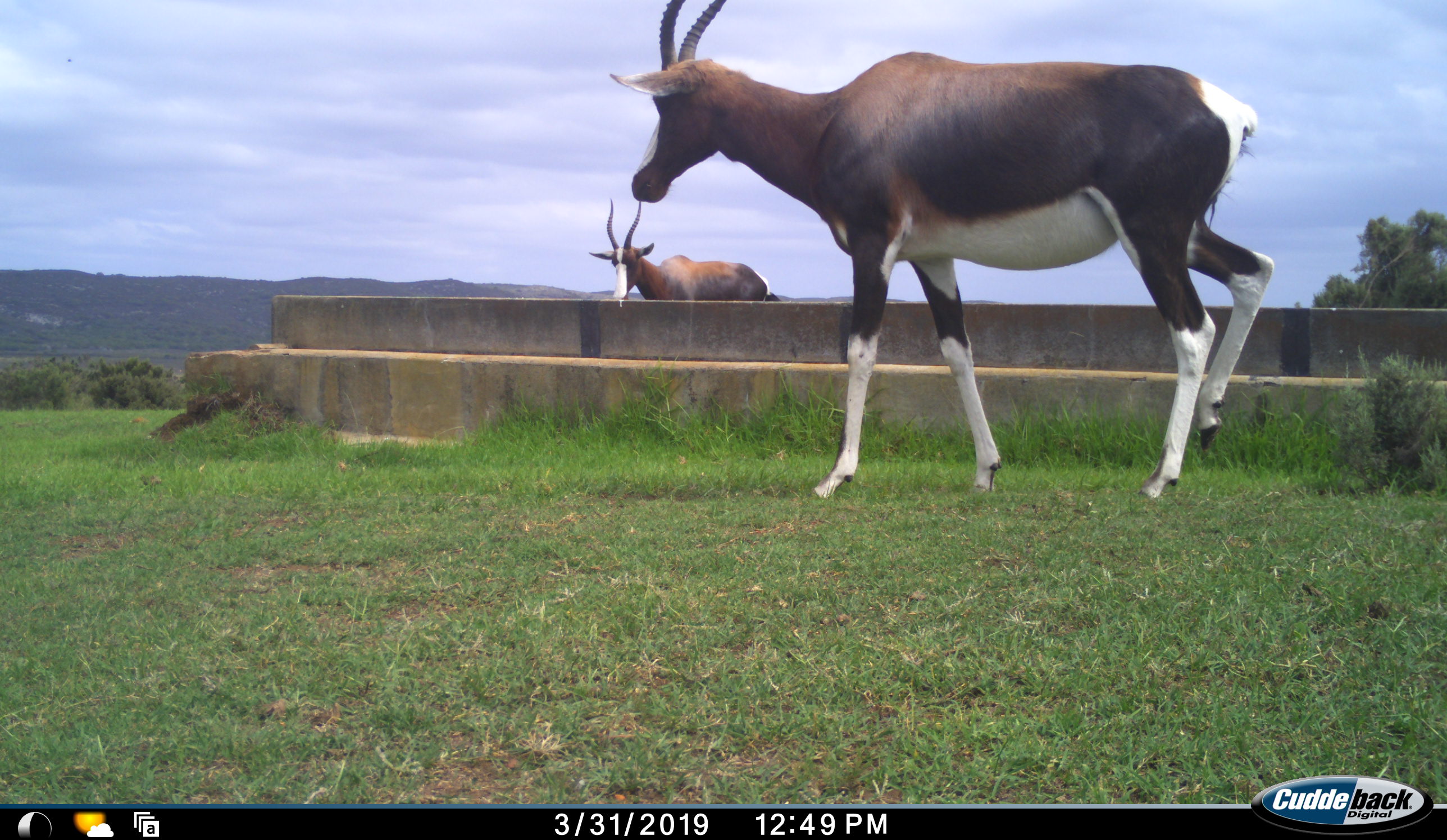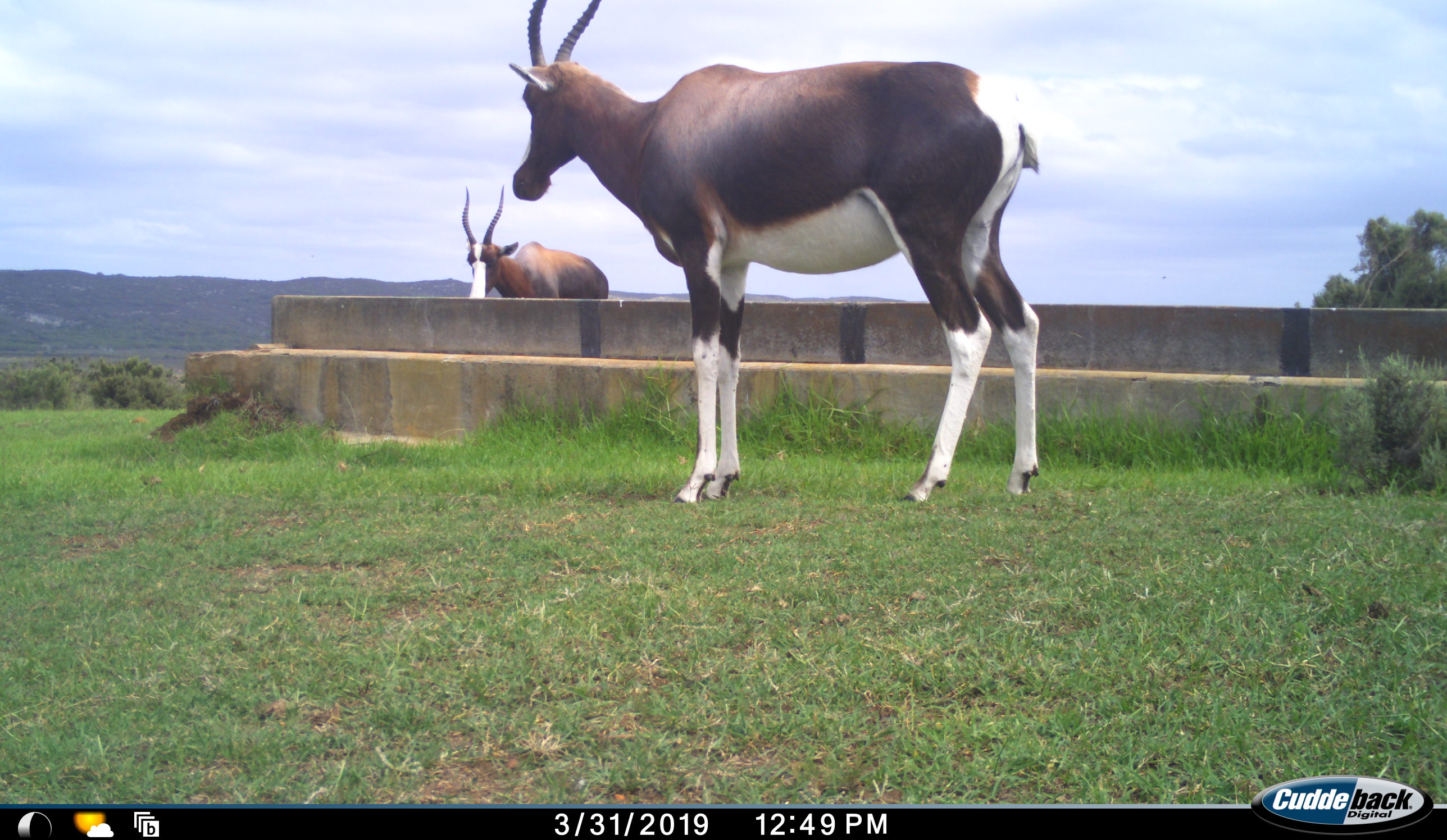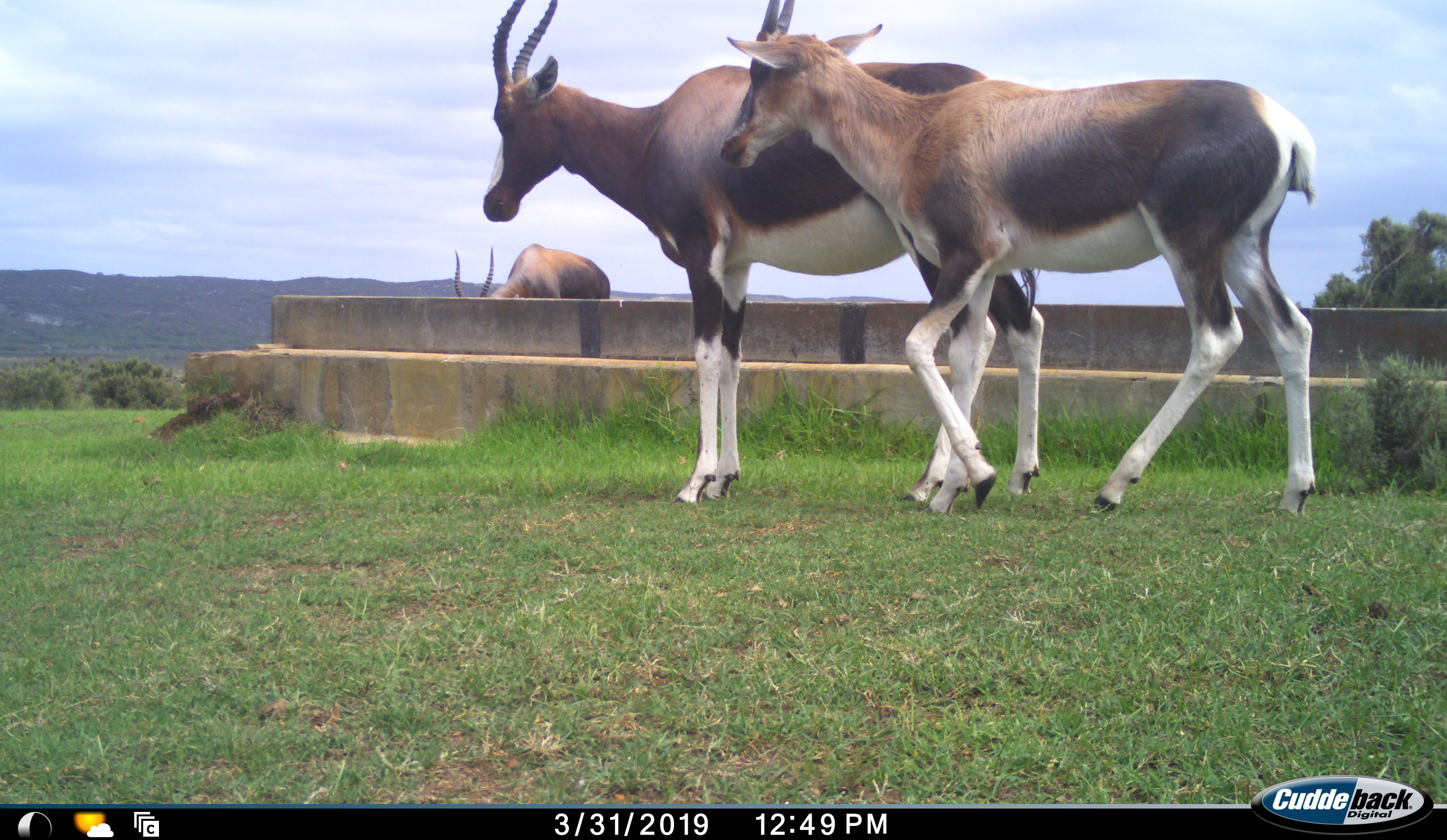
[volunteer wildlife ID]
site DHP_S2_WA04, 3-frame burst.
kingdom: Animalia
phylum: Chordata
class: Mammalia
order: Artiodactyla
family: Bovidae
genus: Damaliscus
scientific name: Damaliscus pygargus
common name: bontebok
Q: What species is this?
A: Bontebok (Damaliscus pygargus).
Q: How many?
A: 3.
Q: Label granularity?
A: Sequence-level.